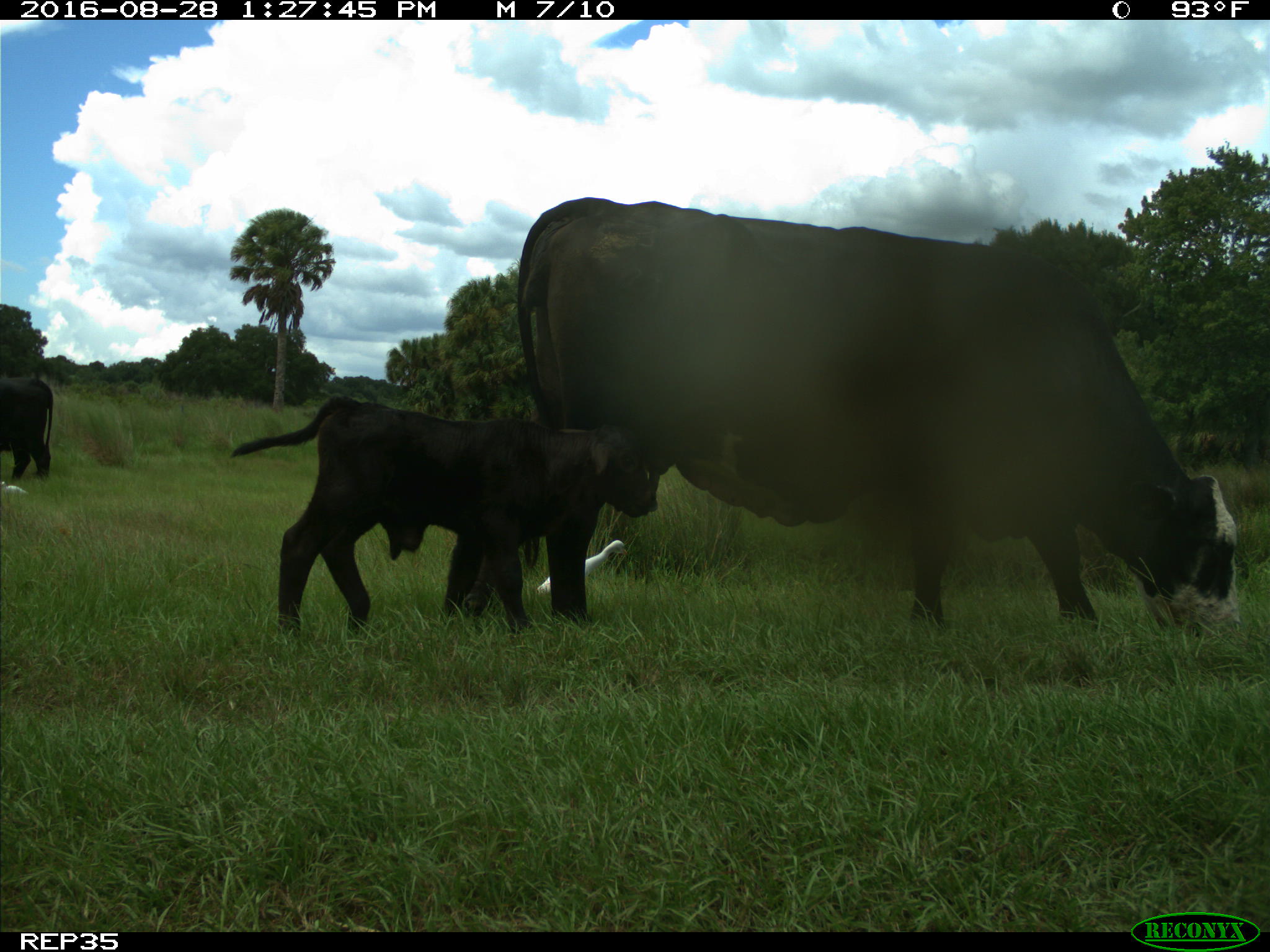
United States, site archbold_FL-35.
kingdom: Animalia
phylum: Chordata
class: Mammalia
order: Artiodactyla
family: Bovidae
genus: Bos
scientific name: Bos taurus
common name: domestic cow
Bos taurus (domestic cow).